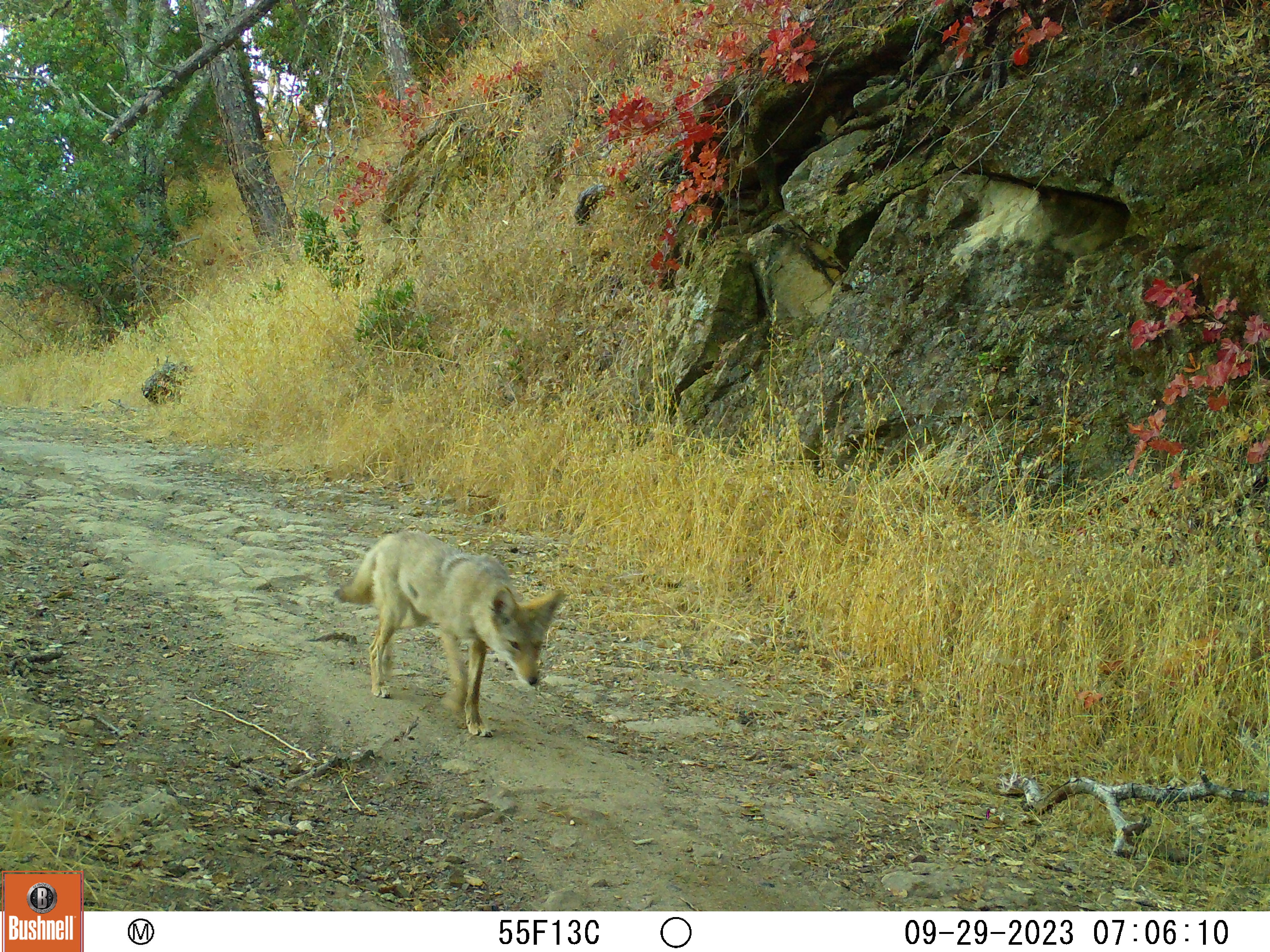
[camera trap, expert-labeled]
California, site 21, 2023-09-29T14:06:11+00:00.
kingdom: Animalia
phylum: Chordata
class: Mammalia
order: Carnivora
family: Canidae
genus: Canis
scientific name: Canis latrans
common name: coyote